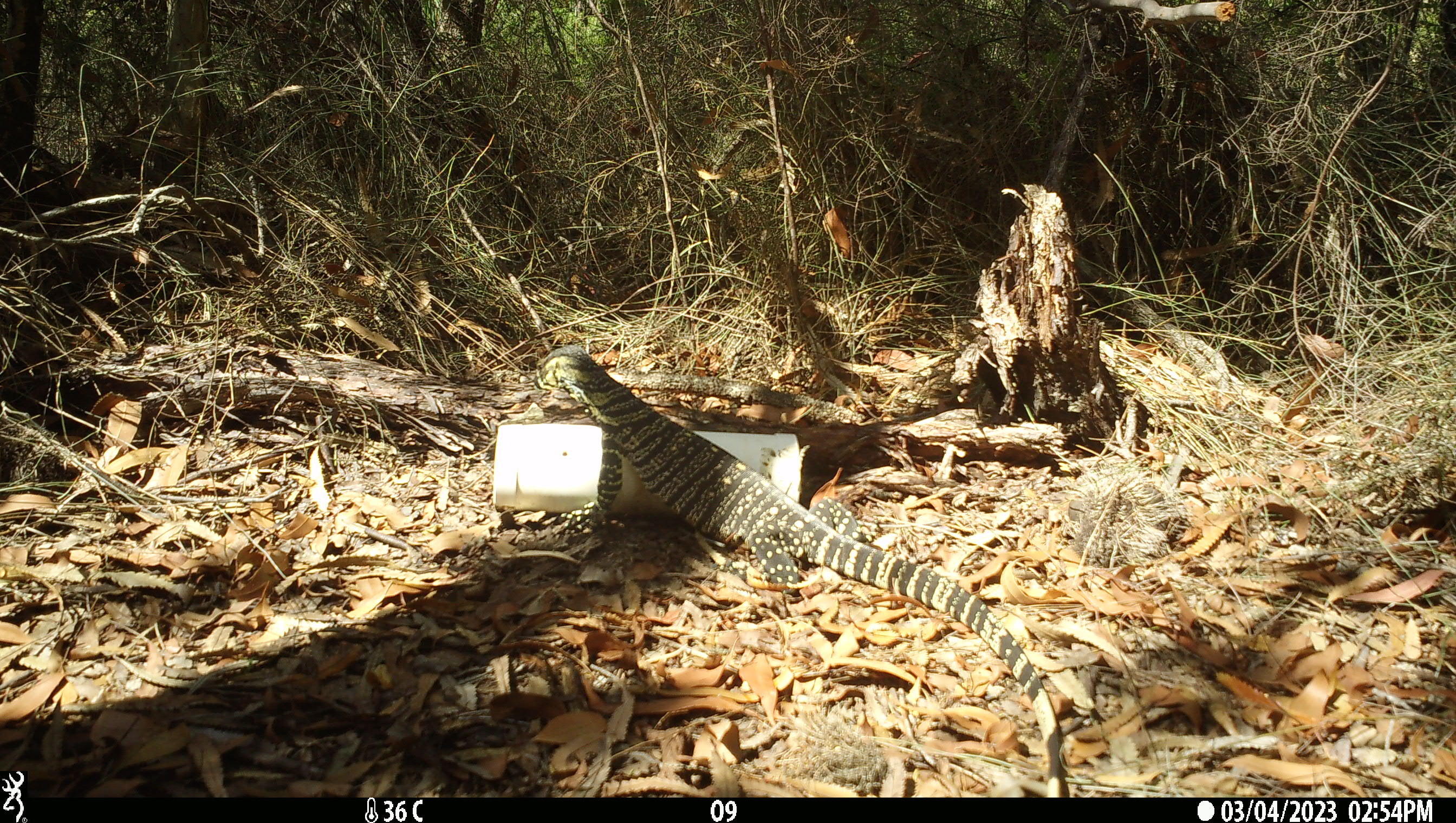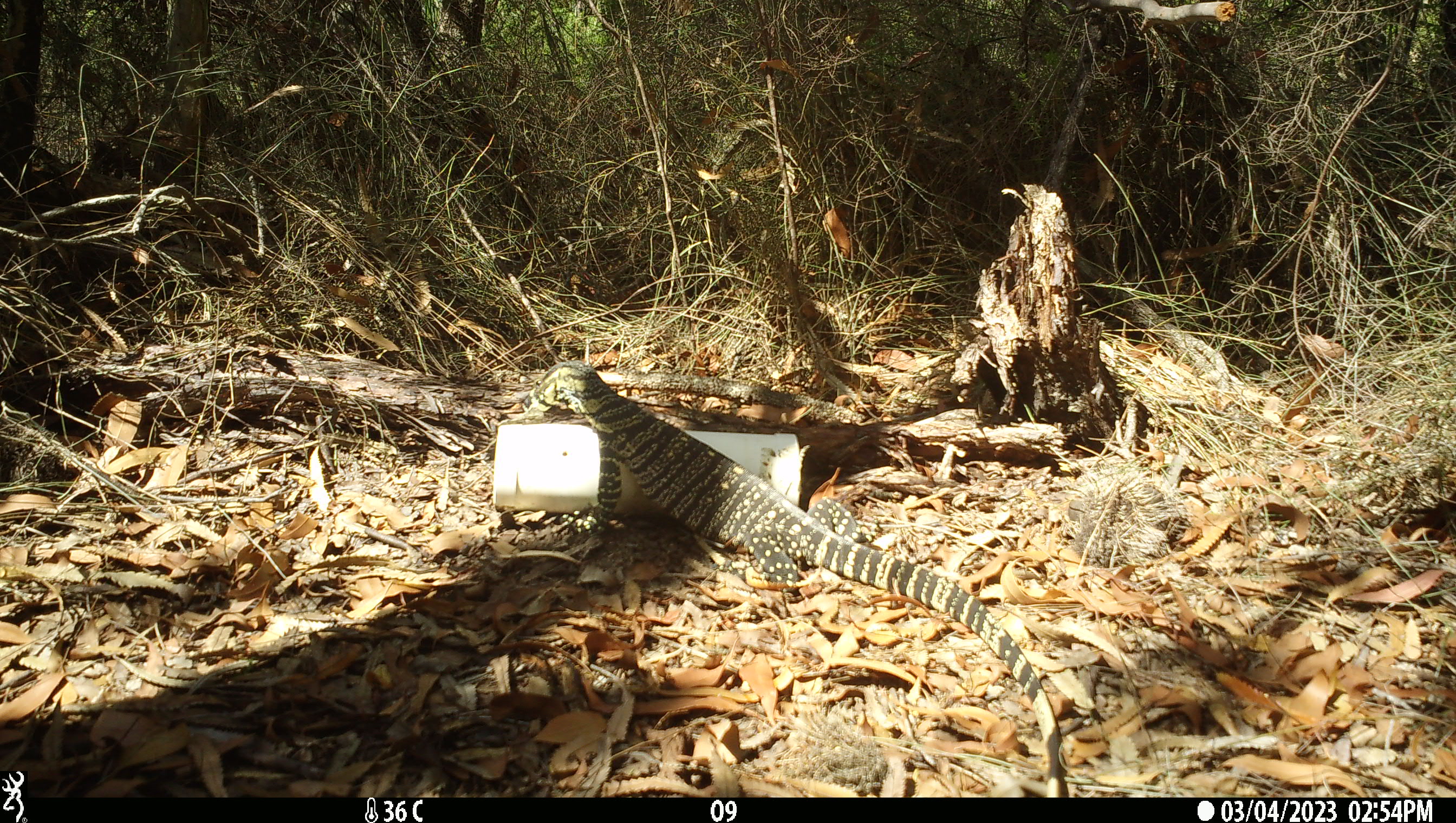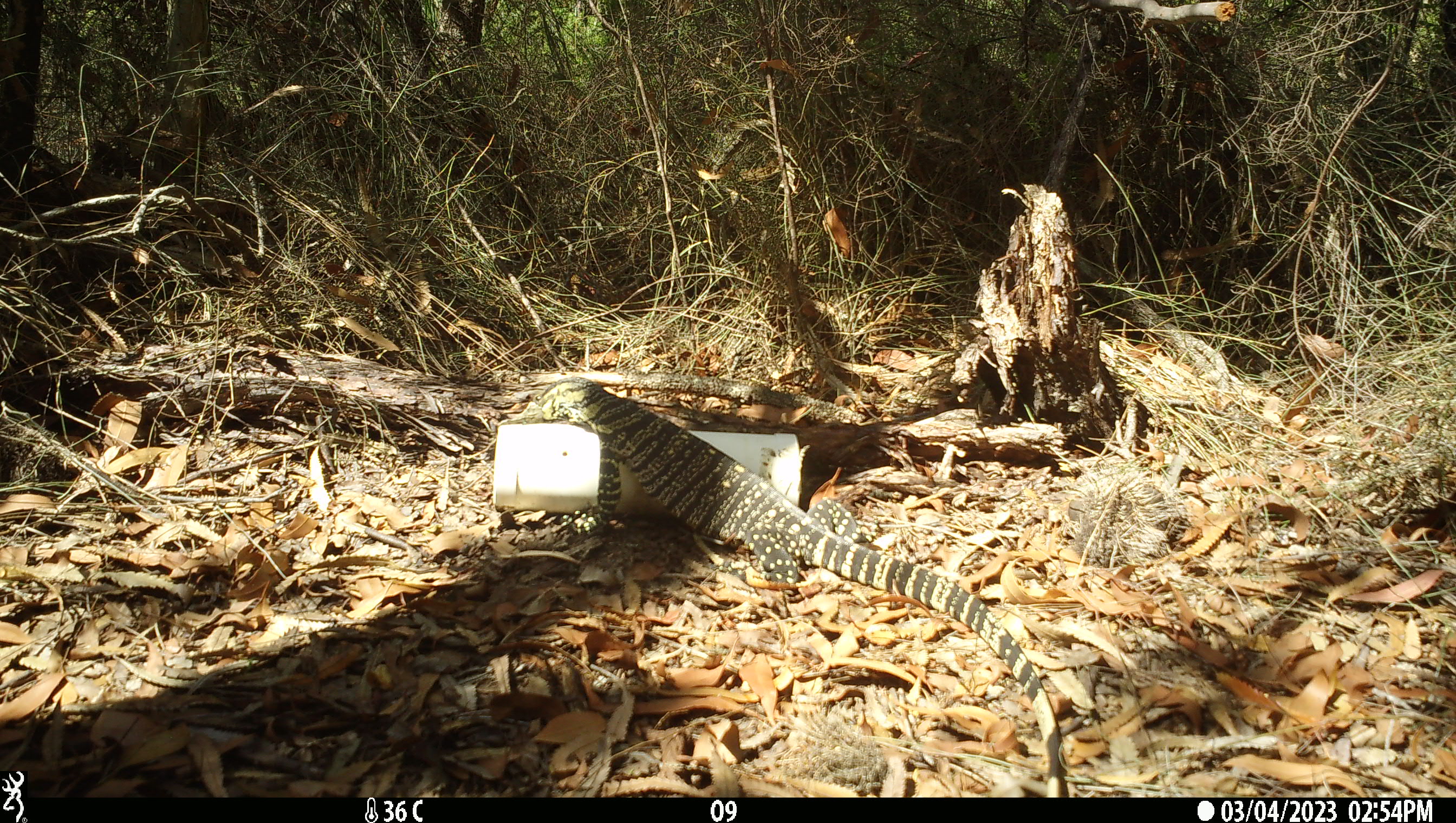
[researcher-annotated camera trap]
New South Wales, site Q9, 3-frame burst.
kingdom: Animalia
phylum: Chordata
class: Reptilia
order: Squamata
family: Varanidae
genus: Varanus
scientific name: Varanus varius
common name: lace monitor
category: goanna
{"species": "goanna (lace monitor) (Varanus varius)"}